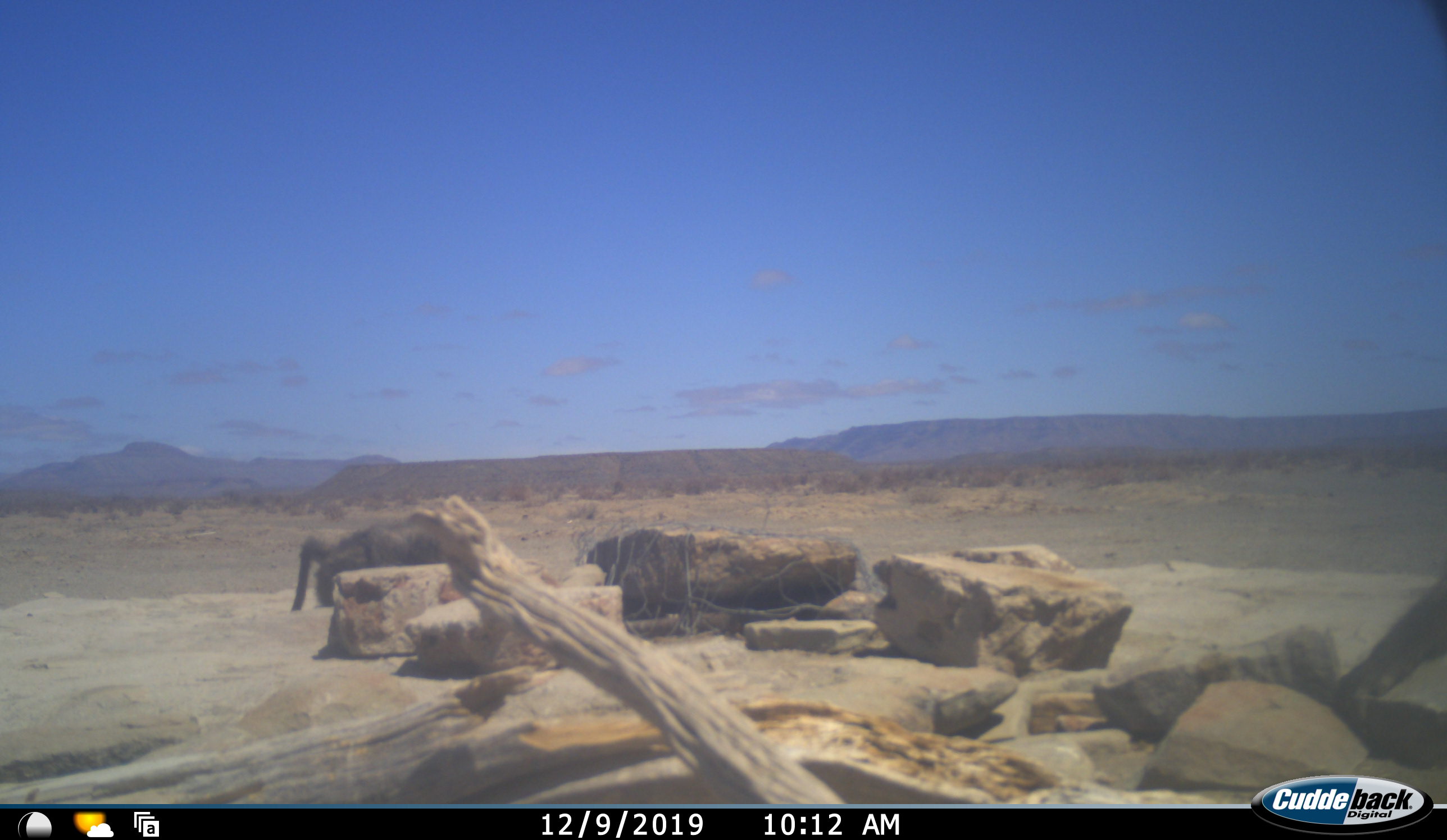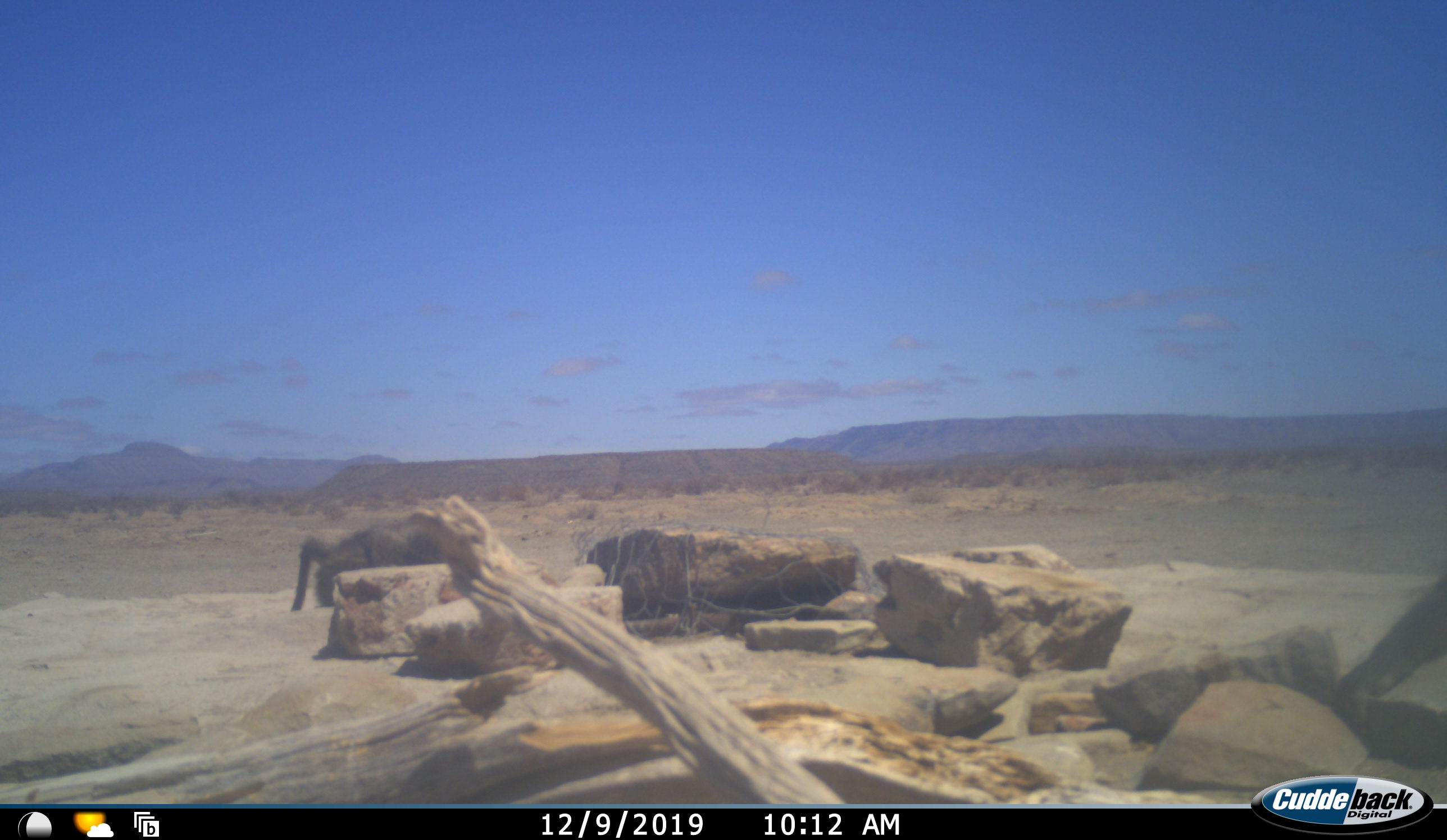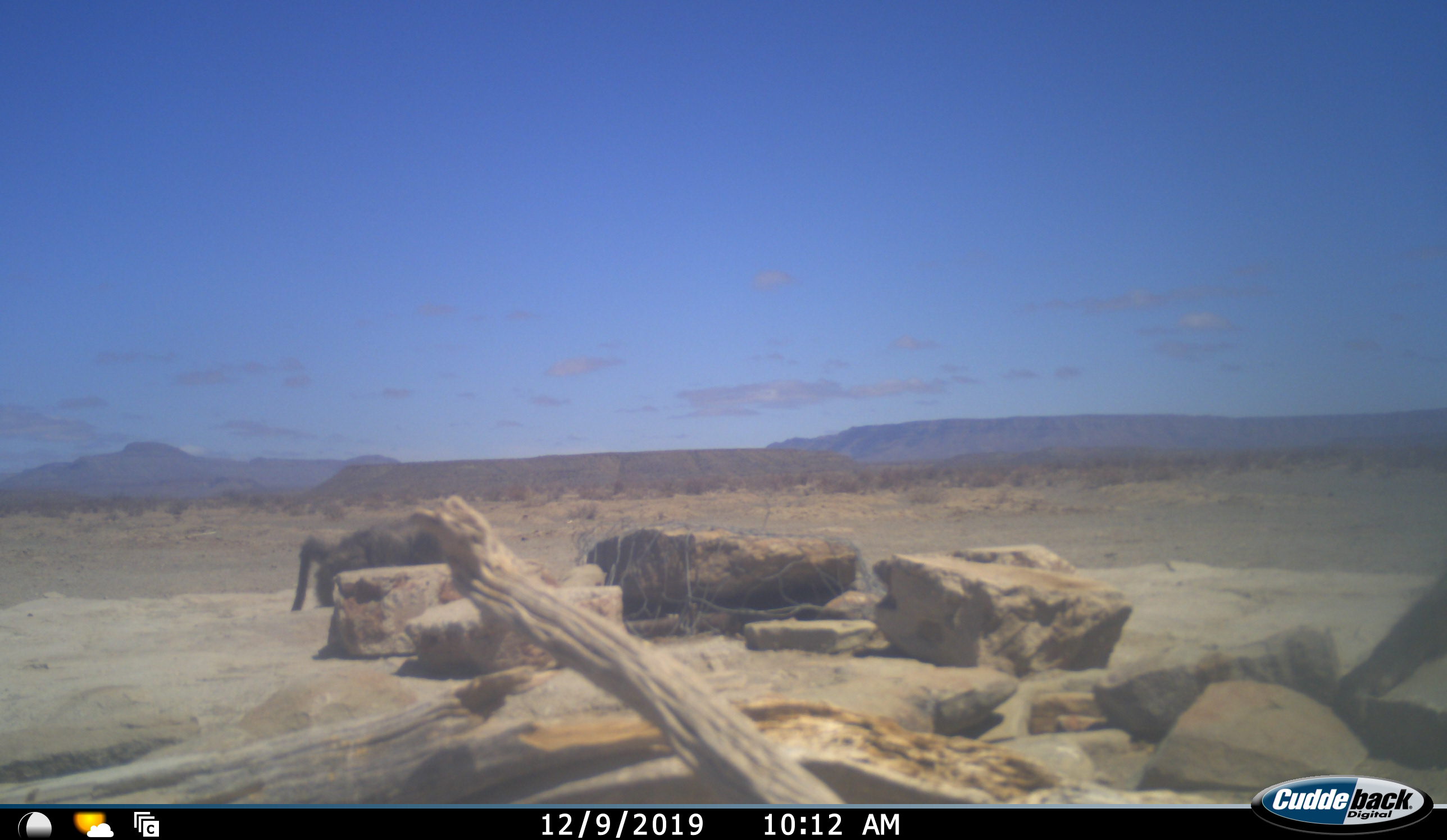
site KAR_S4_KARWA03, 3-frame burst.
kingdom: Animalia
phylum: Chordata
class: Mammalia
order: Primates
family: Cercopithecidae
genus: Papio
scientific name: Papio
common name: baboon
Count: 2.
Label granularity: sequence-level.